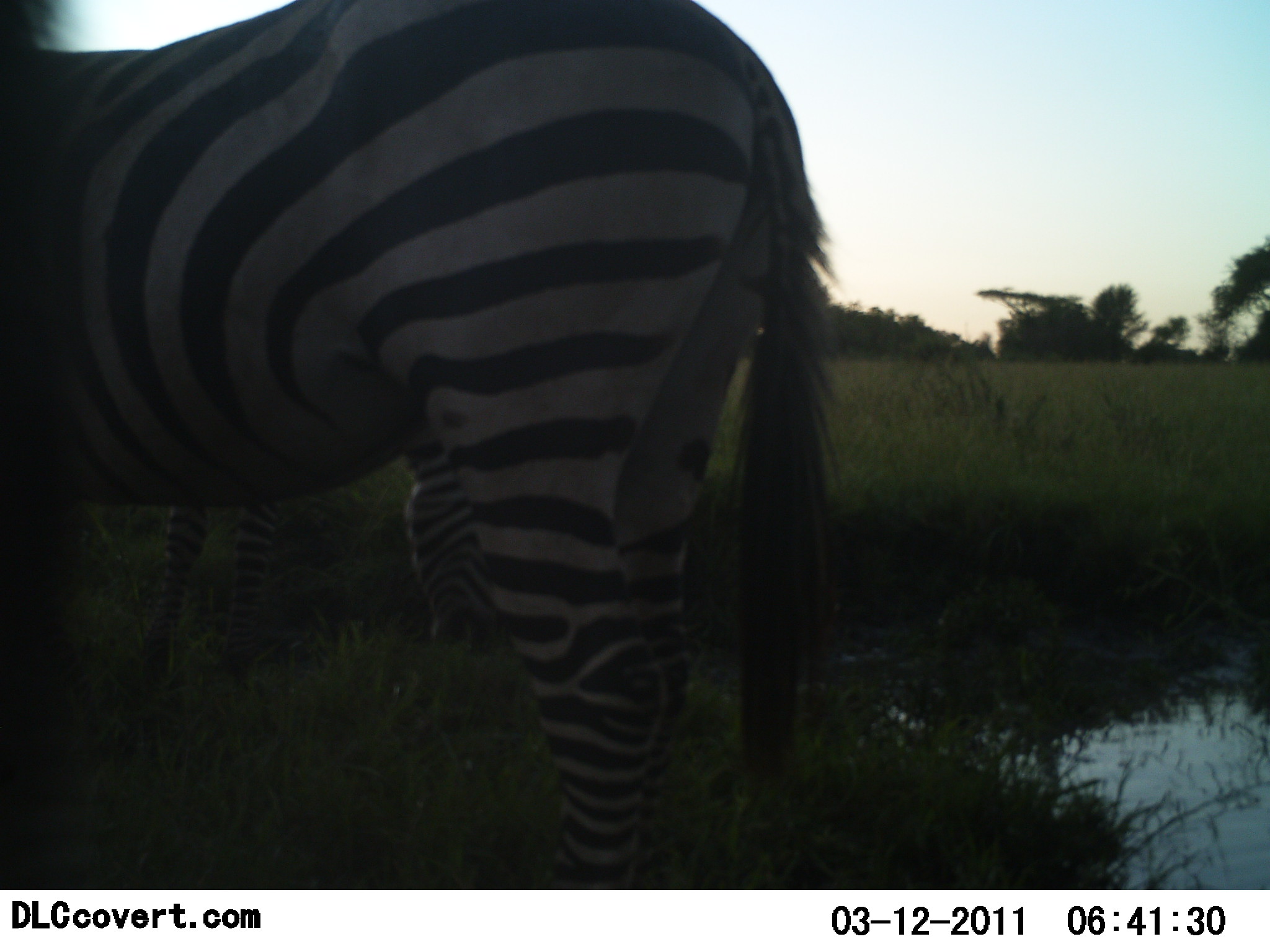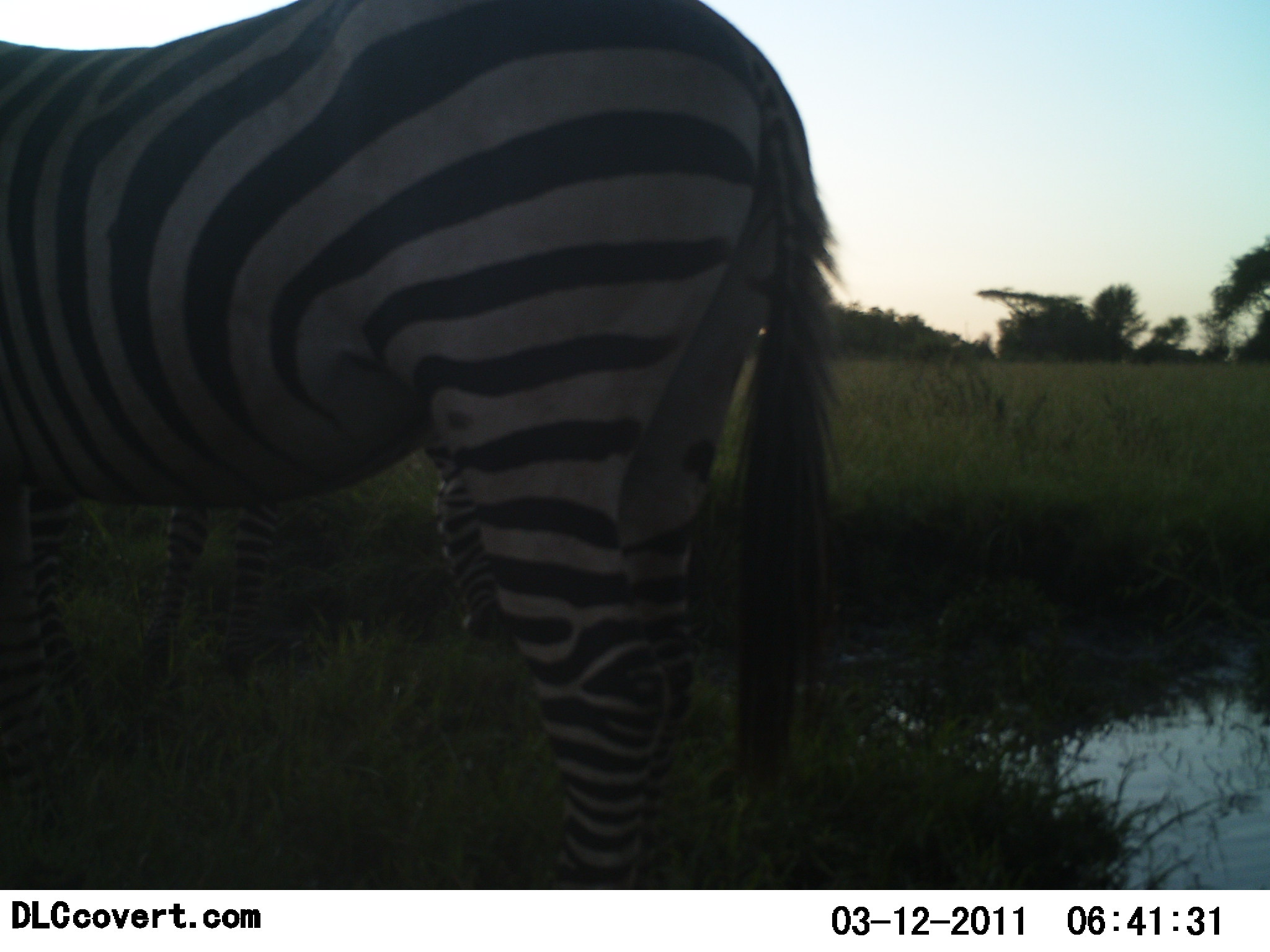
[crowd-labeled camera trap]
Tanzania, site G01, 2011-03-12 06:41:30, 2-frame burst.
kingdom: Animalia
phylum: Chordata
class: Mammalia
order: Perissodactyla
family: Equidae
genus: Equus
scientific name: Equus quagga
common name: plains zebra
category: zebra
Zebra (plains zebra) (Equus quagga), count 2. Behavior (volunteer vote fractions): standing 64%, resting 9%, moving 27%, interacting 0%. Young present (vote fraction): 0%. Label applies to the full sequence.